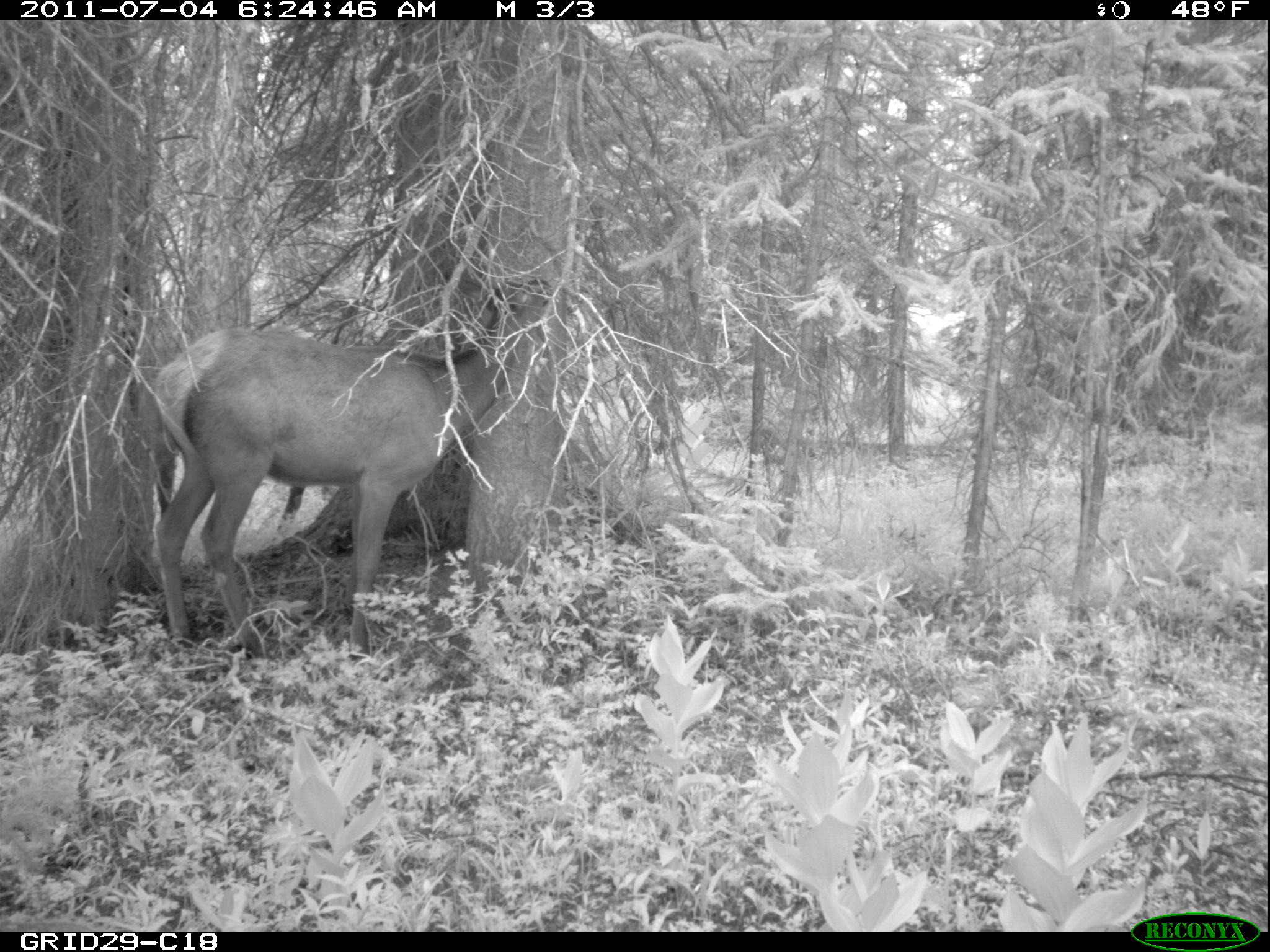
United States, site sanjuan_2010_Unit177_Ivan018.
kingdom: Animalia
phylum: Chordata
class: Mammalia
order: Artiodactyla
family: Cervidae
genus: Cervus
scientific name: Cervus elaphus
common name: red deer